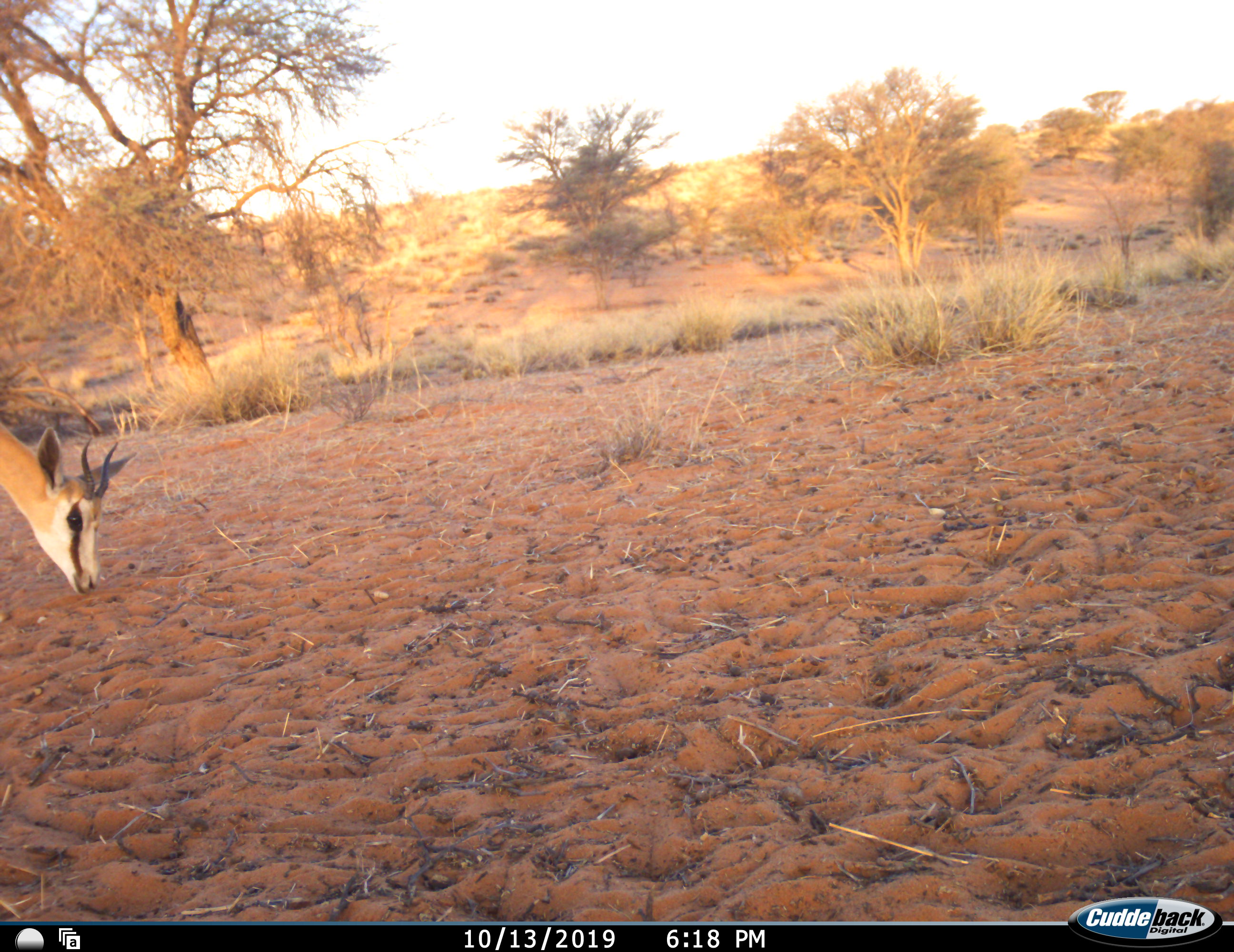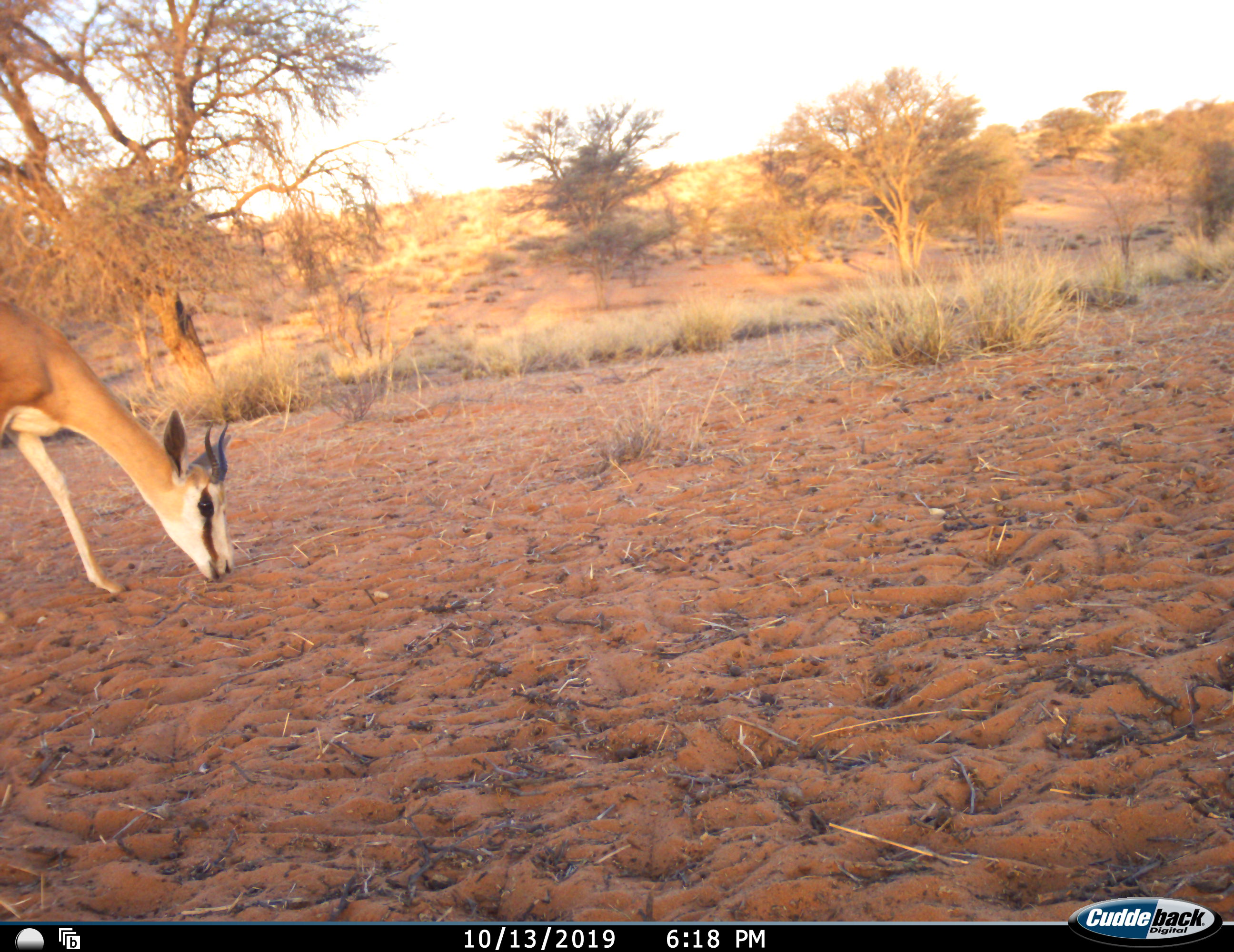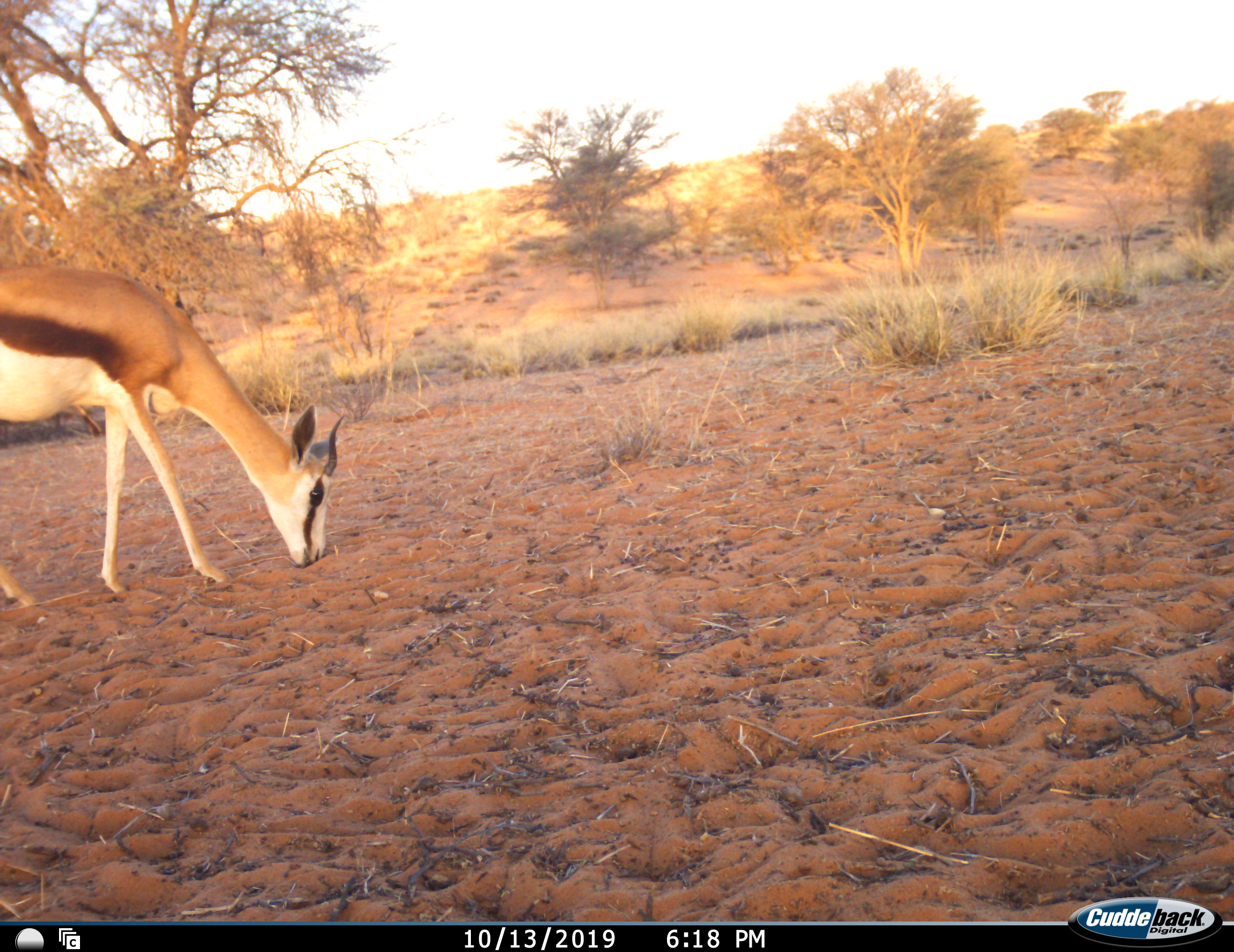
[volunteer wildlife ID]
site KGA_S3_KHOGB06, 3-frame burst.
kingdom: Animalia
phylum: Chordata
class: Mammalia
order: Artiodactyla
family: Bovidae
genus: Antidorcas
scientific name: Antidorcas marsupialis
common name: springbok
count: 1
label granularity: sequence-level